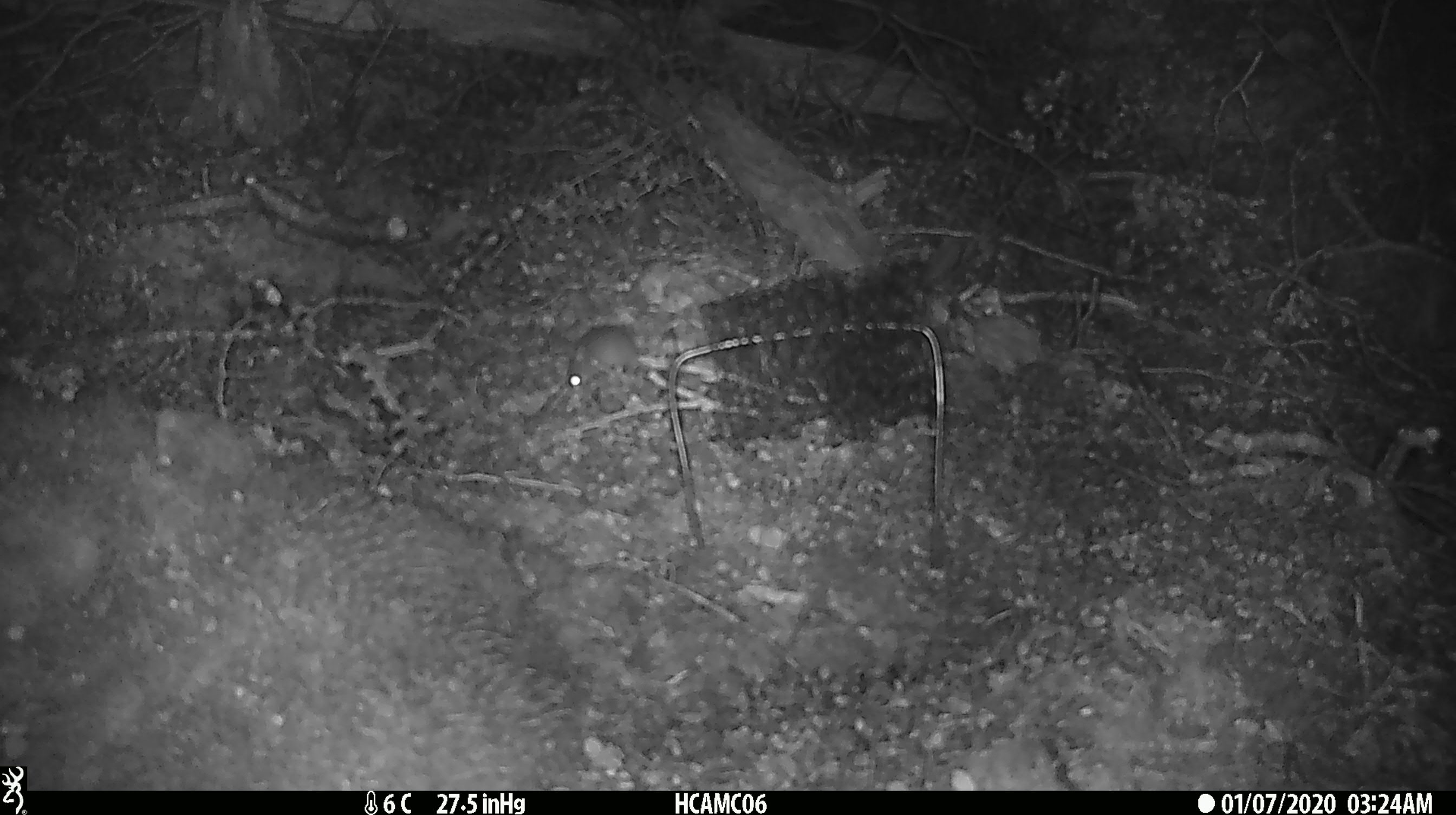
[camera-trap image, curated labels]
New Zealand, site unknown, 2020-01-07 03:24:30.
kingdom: Animalia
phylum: Chordata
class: Mammalia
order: Rodentia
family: Muridae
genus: Mus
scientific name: Mus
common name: mouse